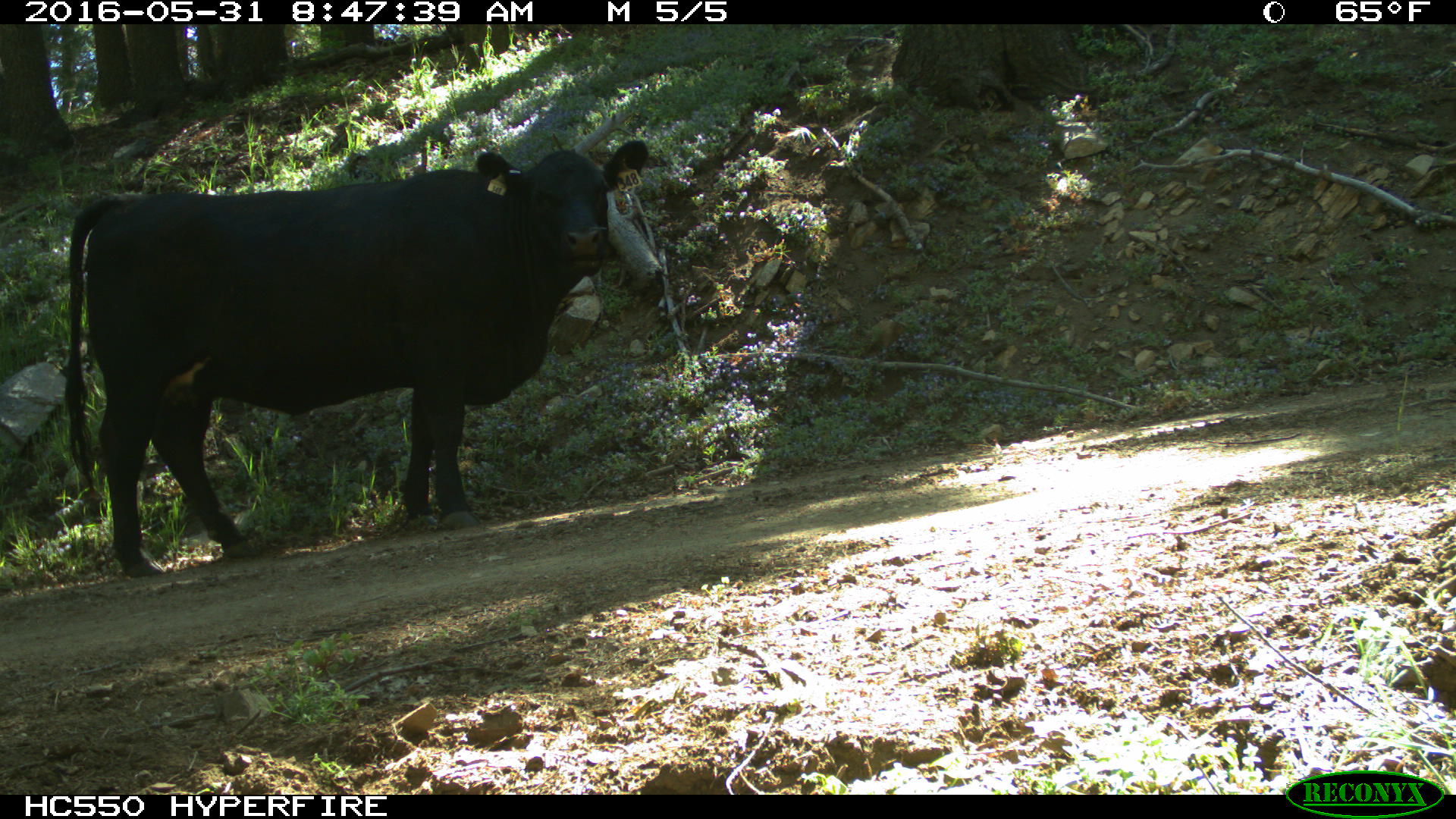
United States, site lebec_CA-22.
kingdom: Animalia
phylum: Chordata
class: Mammalia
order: Artiodactyla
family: Bovidae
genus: Bos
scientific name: Bos taurus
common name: domestic cow